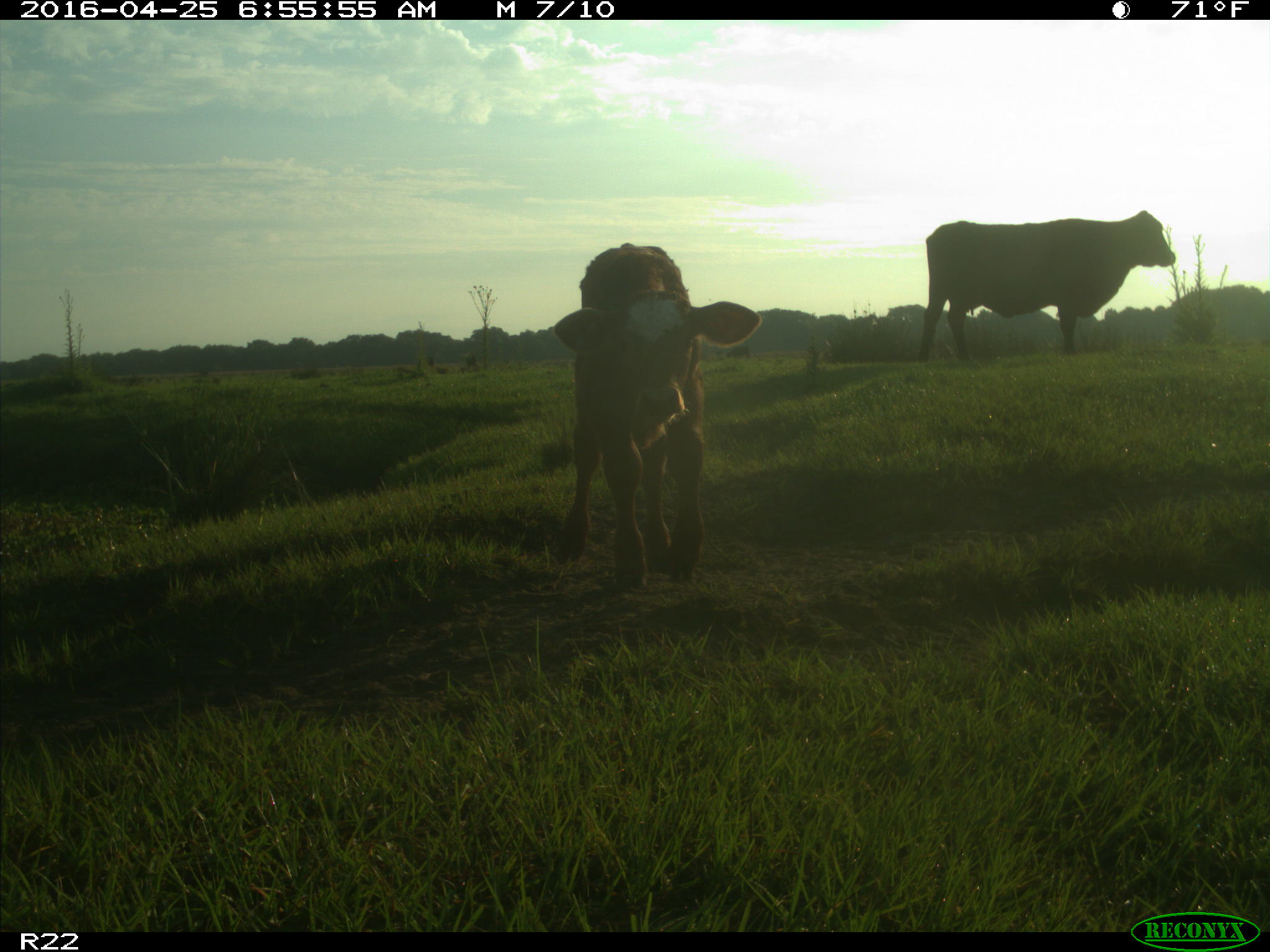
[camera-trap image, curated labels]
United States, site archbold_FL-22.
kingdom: Animalia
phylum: Chordata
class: Mammalia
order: Artiodactyla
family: Bovidae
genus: Bos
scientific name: Bos taurus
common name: domestic cow